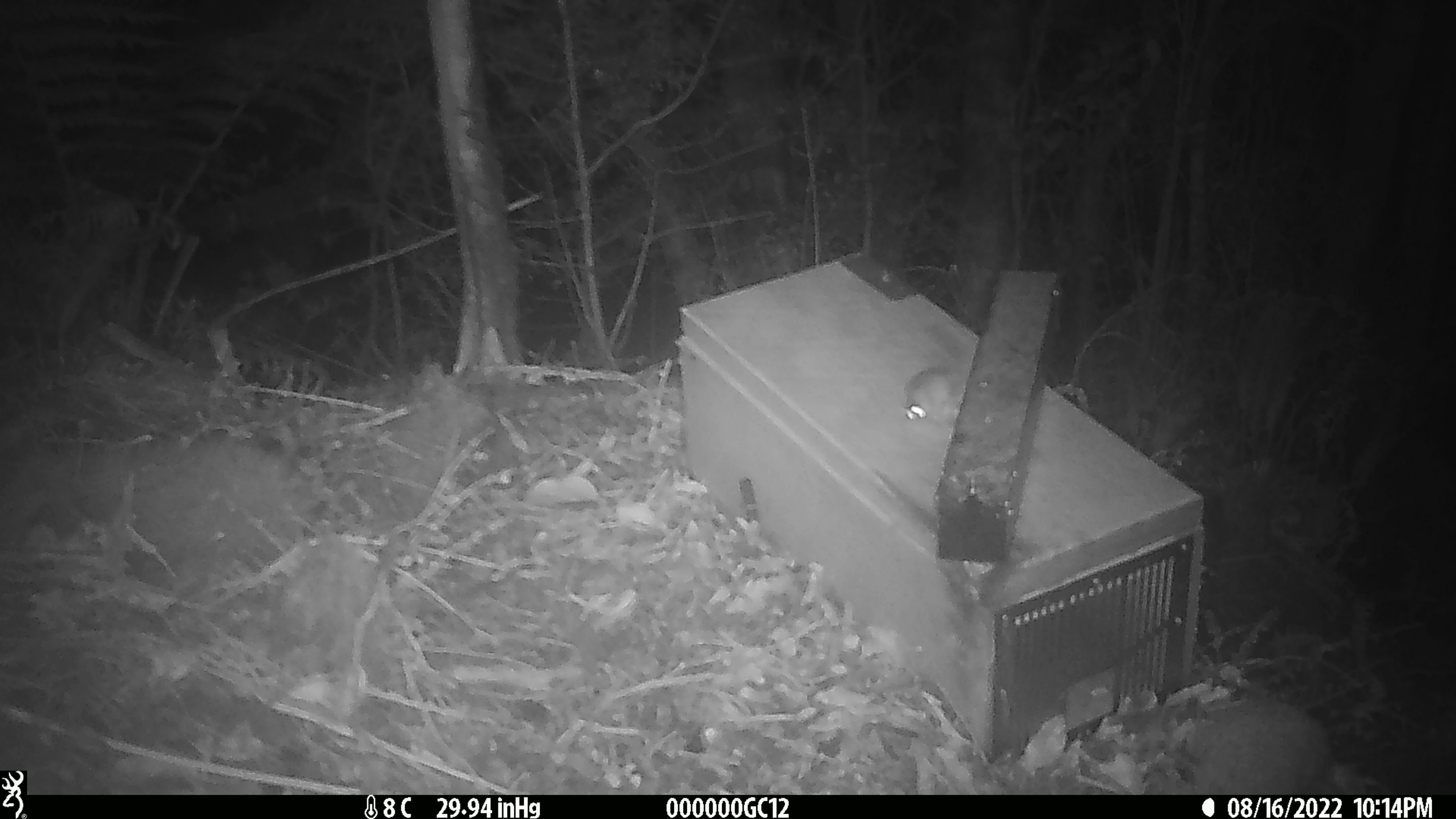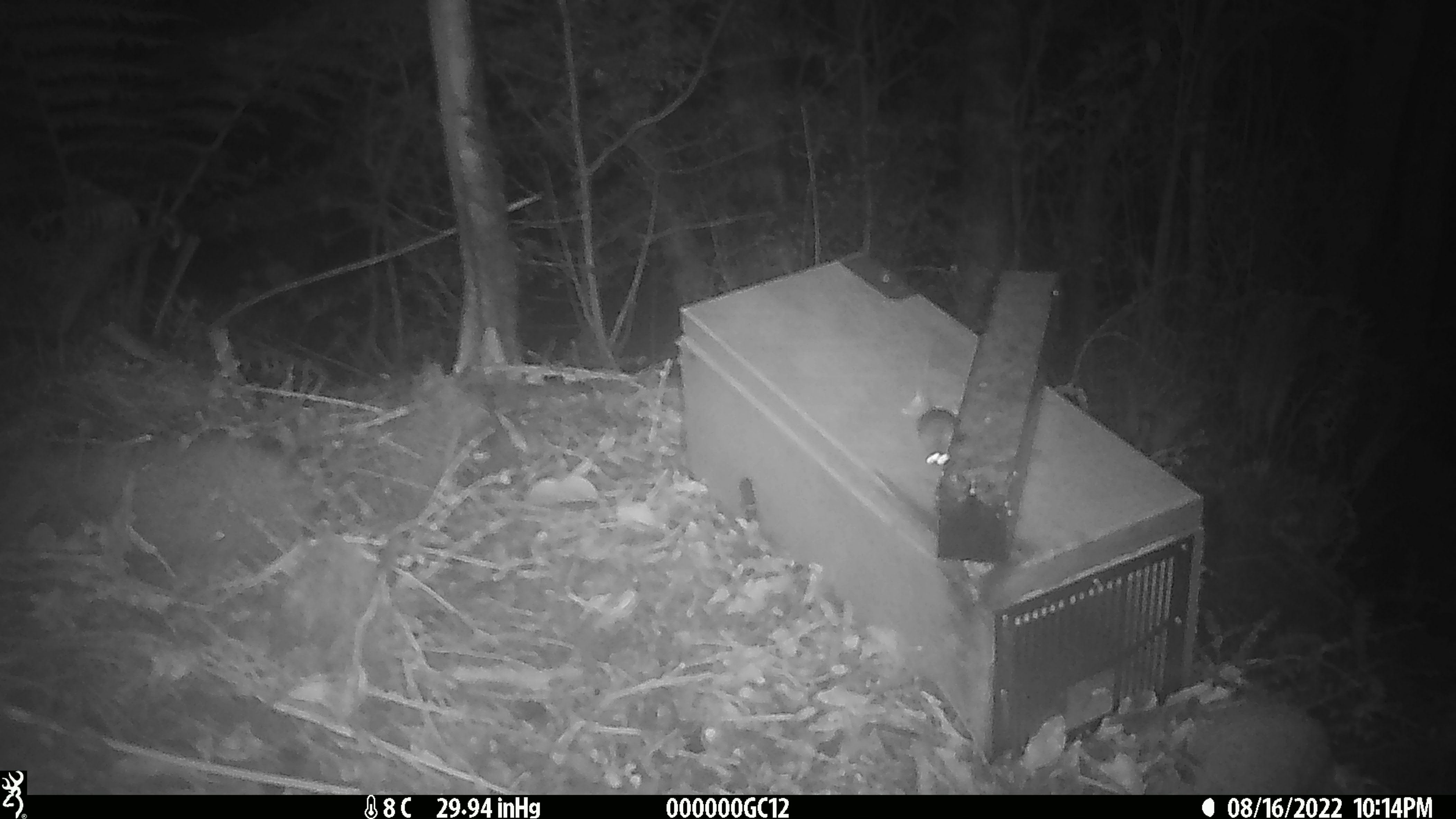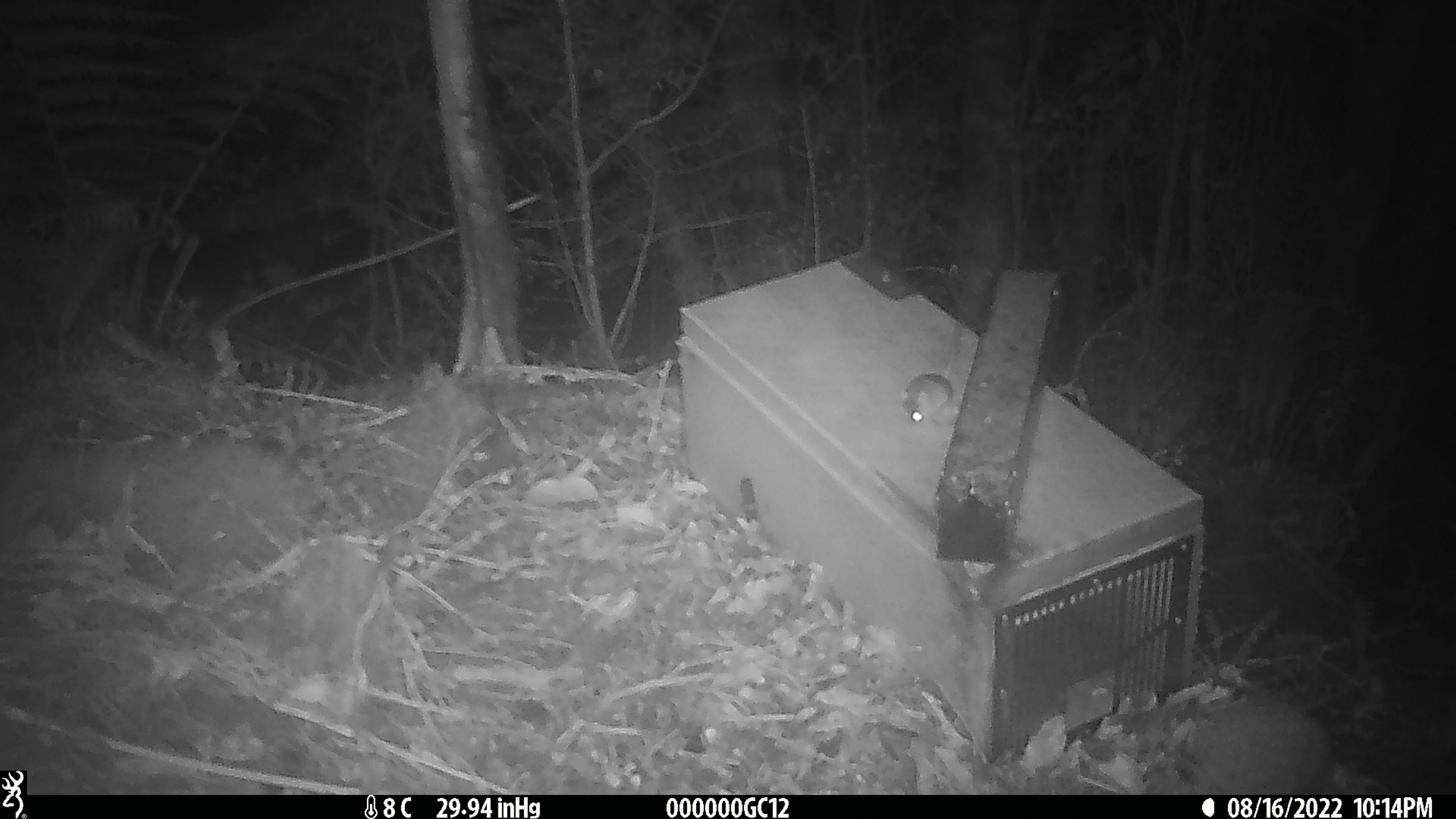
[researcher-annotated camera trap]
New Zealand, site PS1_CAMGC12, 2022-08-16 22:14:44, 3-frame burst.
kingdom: Animalia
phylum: Chordata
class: Mammalia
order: Rodentia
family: Muridae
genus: Mus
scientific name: Mus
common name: mouse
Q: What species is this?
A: Mouse (Mus).